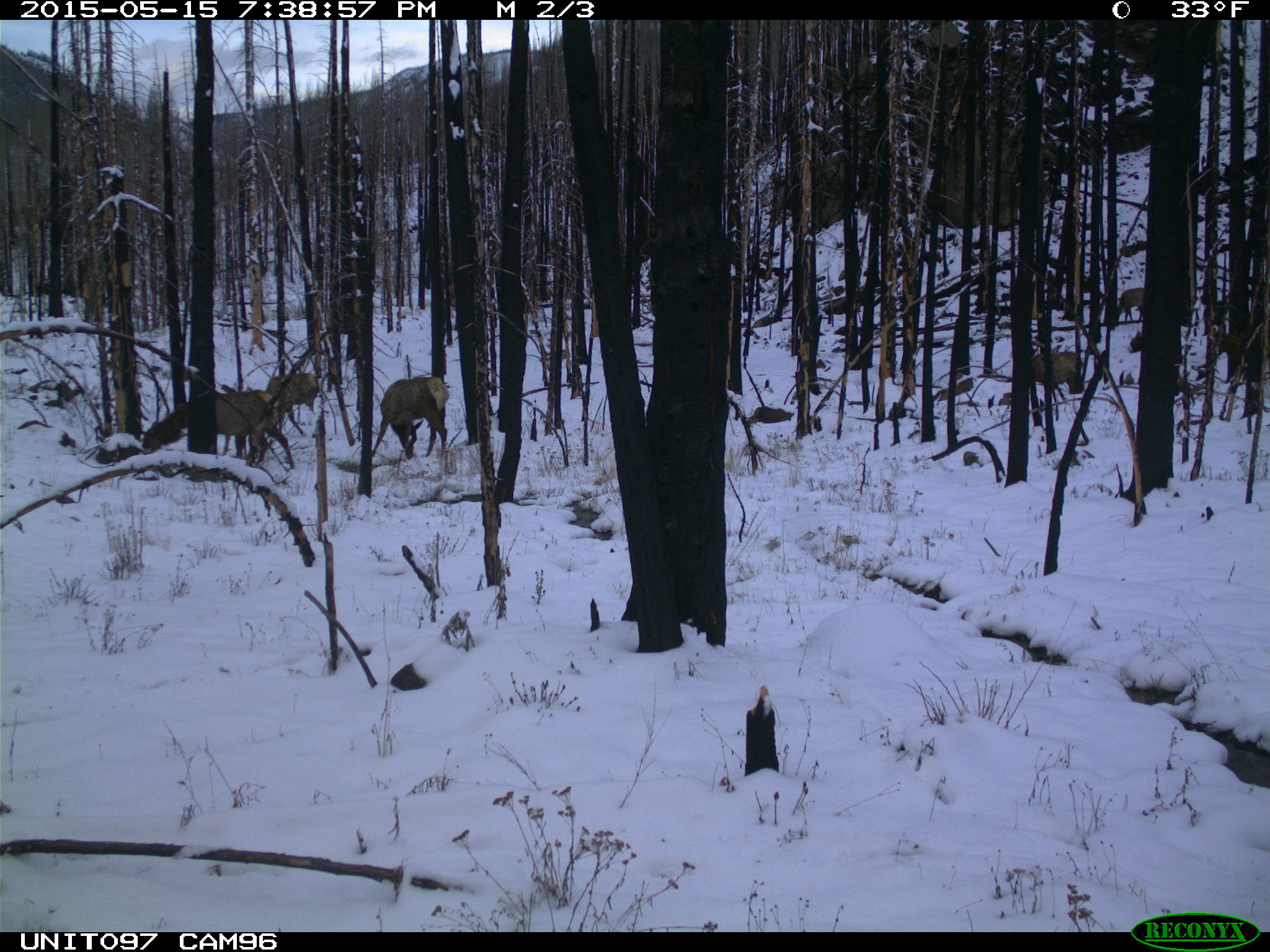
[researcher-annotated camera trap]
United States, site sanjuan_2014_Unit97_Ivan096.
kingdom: Animalia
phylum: Chordata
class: Mammalia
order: Artiodactyla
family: Cervidae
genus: Cervus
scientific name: Cervus elaphus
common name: red deer